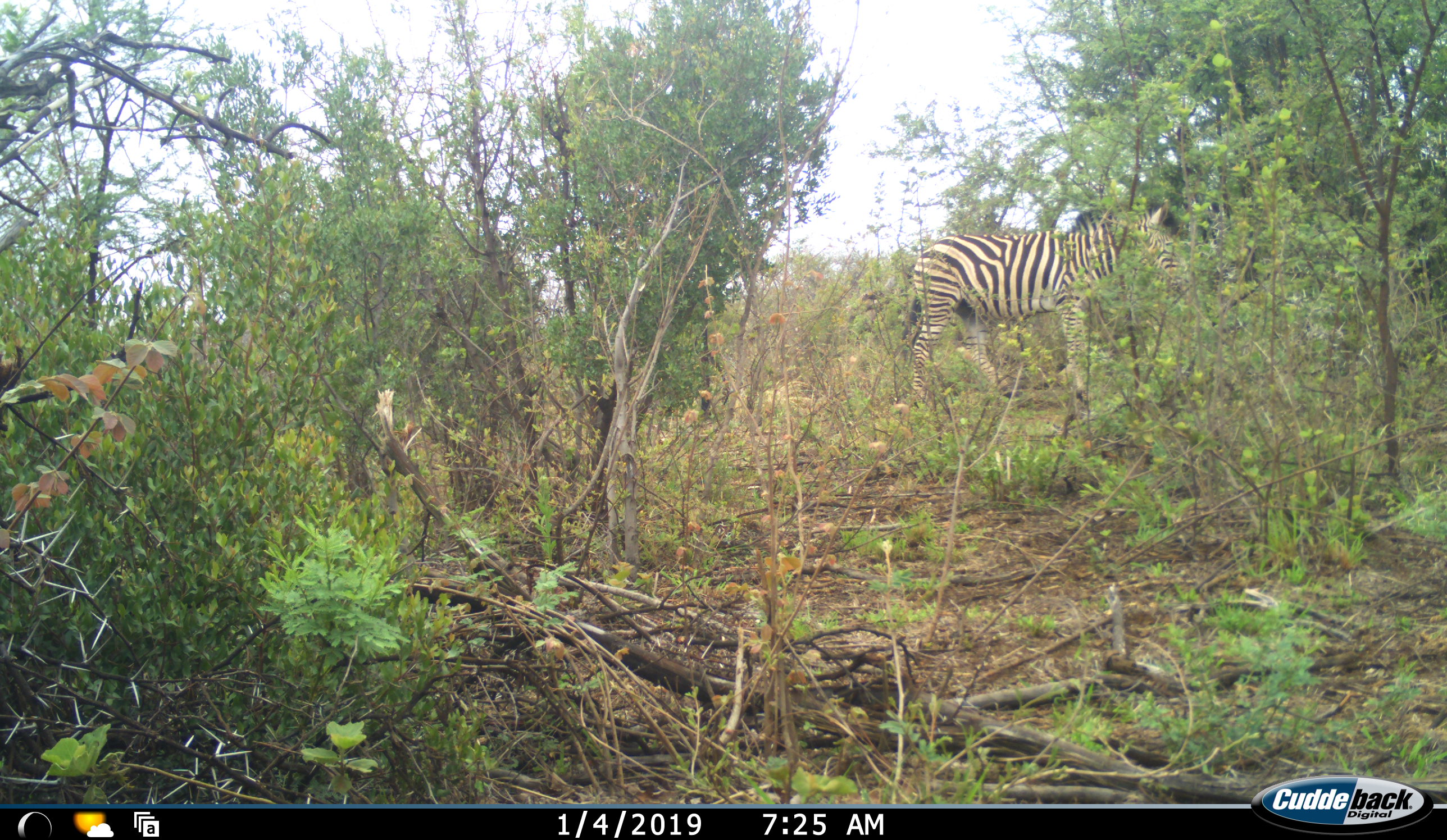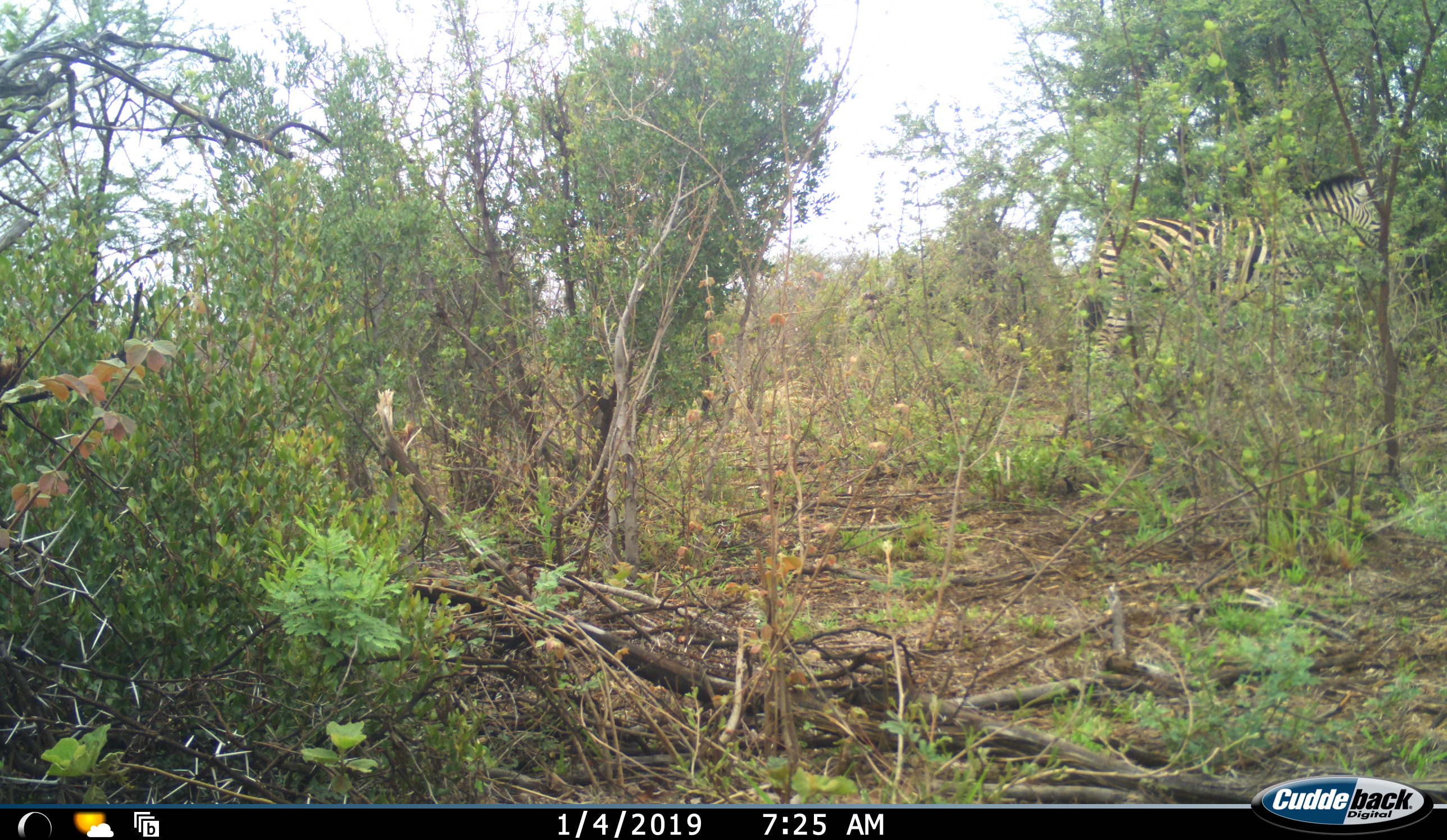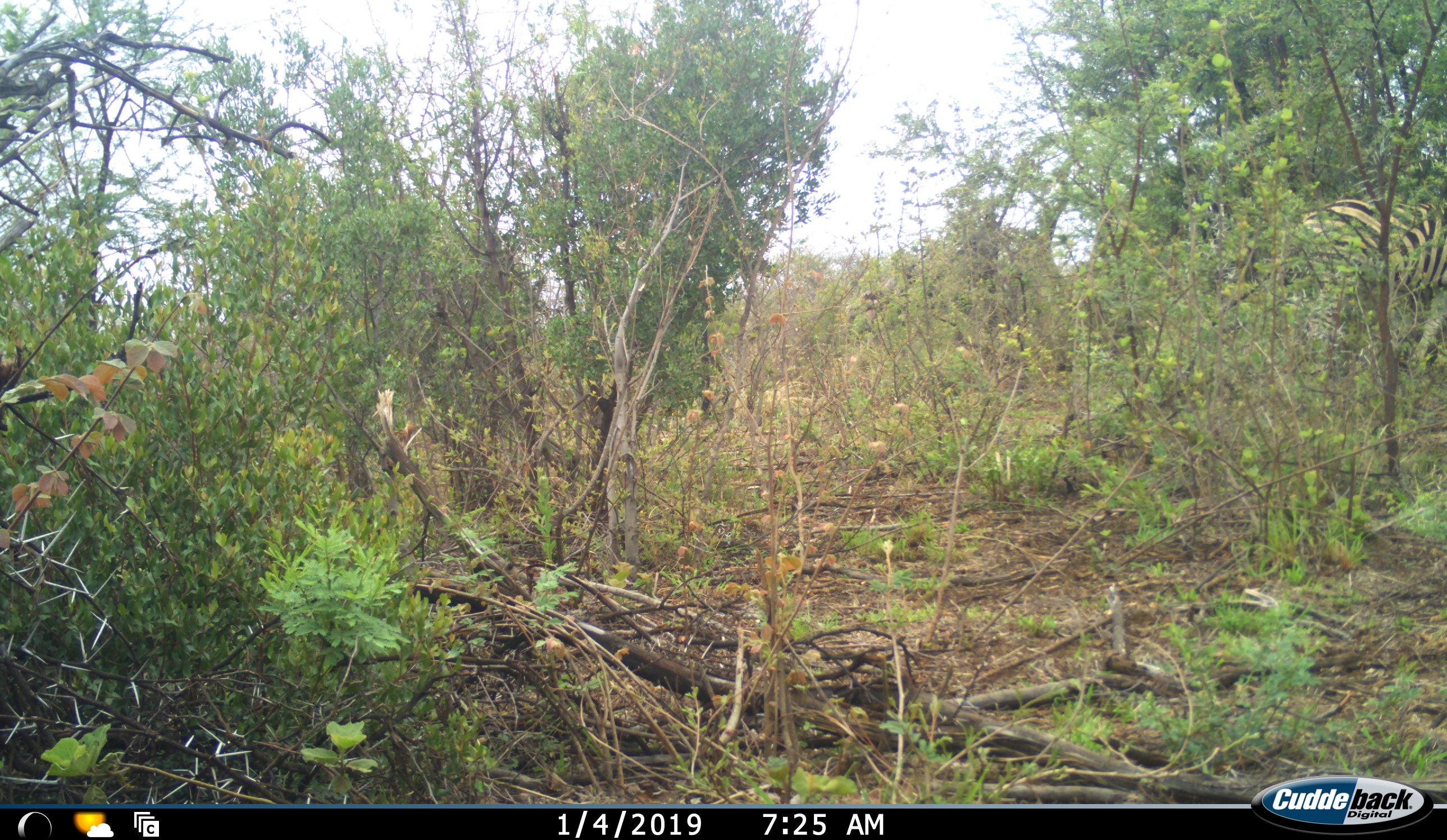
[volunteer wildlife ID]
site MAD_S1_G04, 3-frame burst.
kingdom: Animalia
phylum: Chordata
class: Mammalia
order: Perissodactyla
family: Equidae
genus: Equus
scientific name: Equus quagga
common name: plains zebra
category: zebraplains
Zebraplains (plains zebra) (Equus quagga), count 1. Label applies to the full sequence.